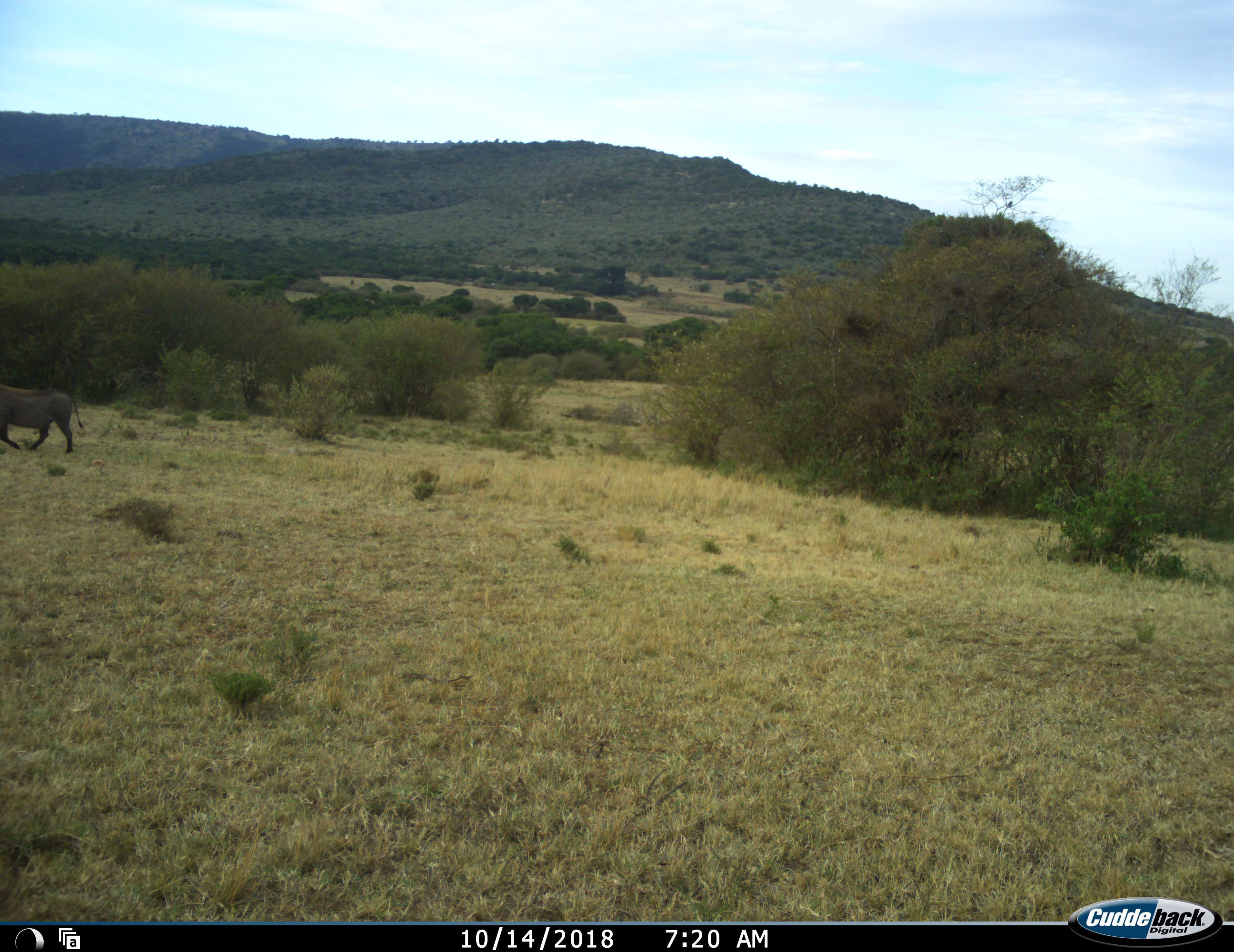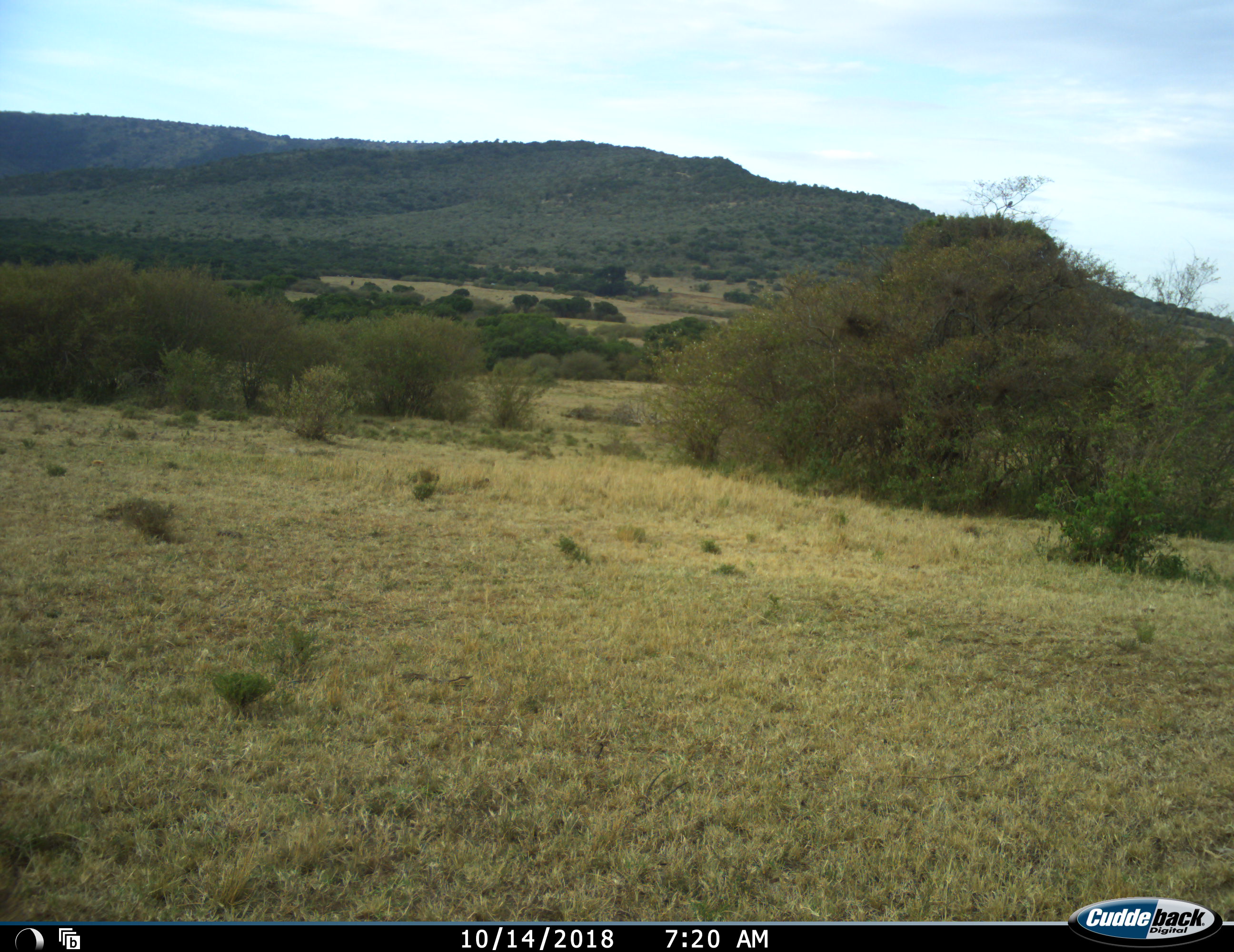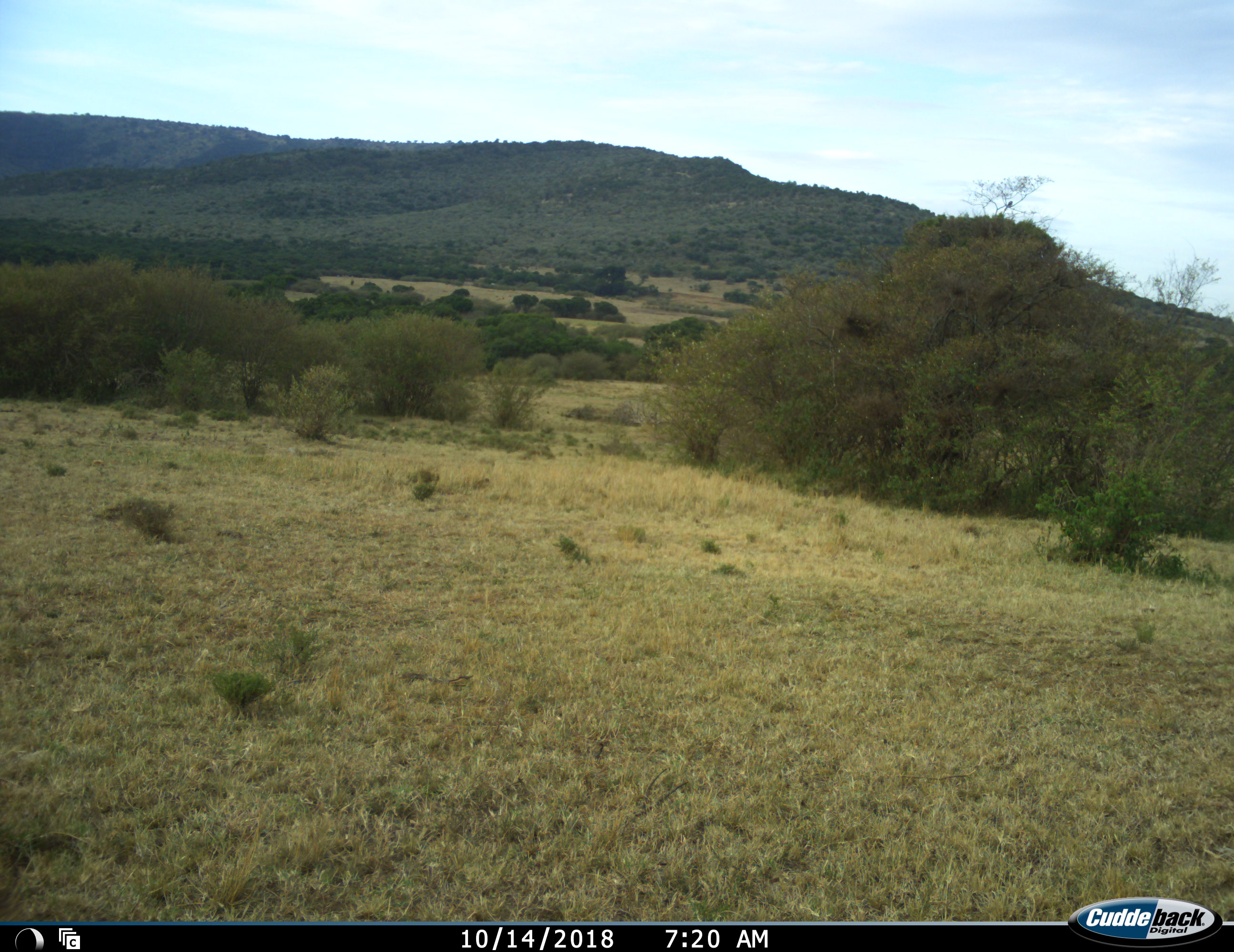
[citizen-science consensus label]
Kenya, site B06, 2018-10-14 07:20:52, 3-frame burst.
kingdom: Animalia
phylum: Chordata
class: Mammalia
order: Artiodactyla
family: Suidae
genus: Phacochoerus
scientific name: Phacochoerus africanus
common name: warthog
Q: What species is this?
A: Warthog (Phacochoerus africanus).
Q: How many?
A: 1.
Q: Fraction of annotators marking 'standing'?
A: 10%.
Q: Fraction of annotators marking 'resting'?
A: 0%.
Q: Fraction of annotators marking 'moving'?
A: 100%.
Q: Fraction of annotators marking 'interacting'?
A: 0%.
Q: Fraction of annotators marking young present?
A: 0%.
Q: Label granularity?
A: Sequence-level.